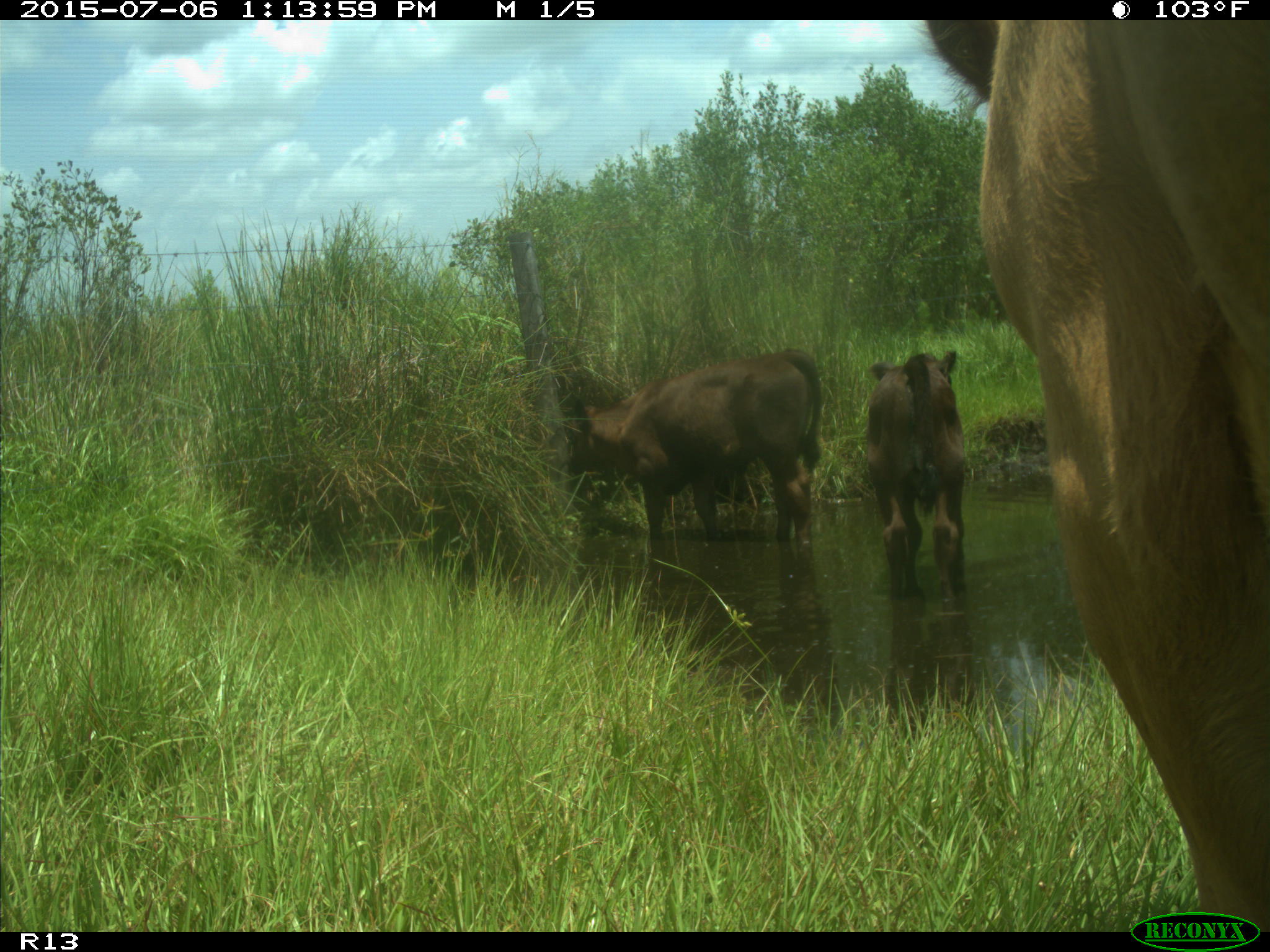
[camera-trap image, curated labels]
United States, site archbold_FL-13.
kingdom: Animalia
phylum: Chordata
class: Mammalia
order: Artiodactyla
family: Bovidae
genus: Bos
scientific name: Bos taurus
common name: domestic cow